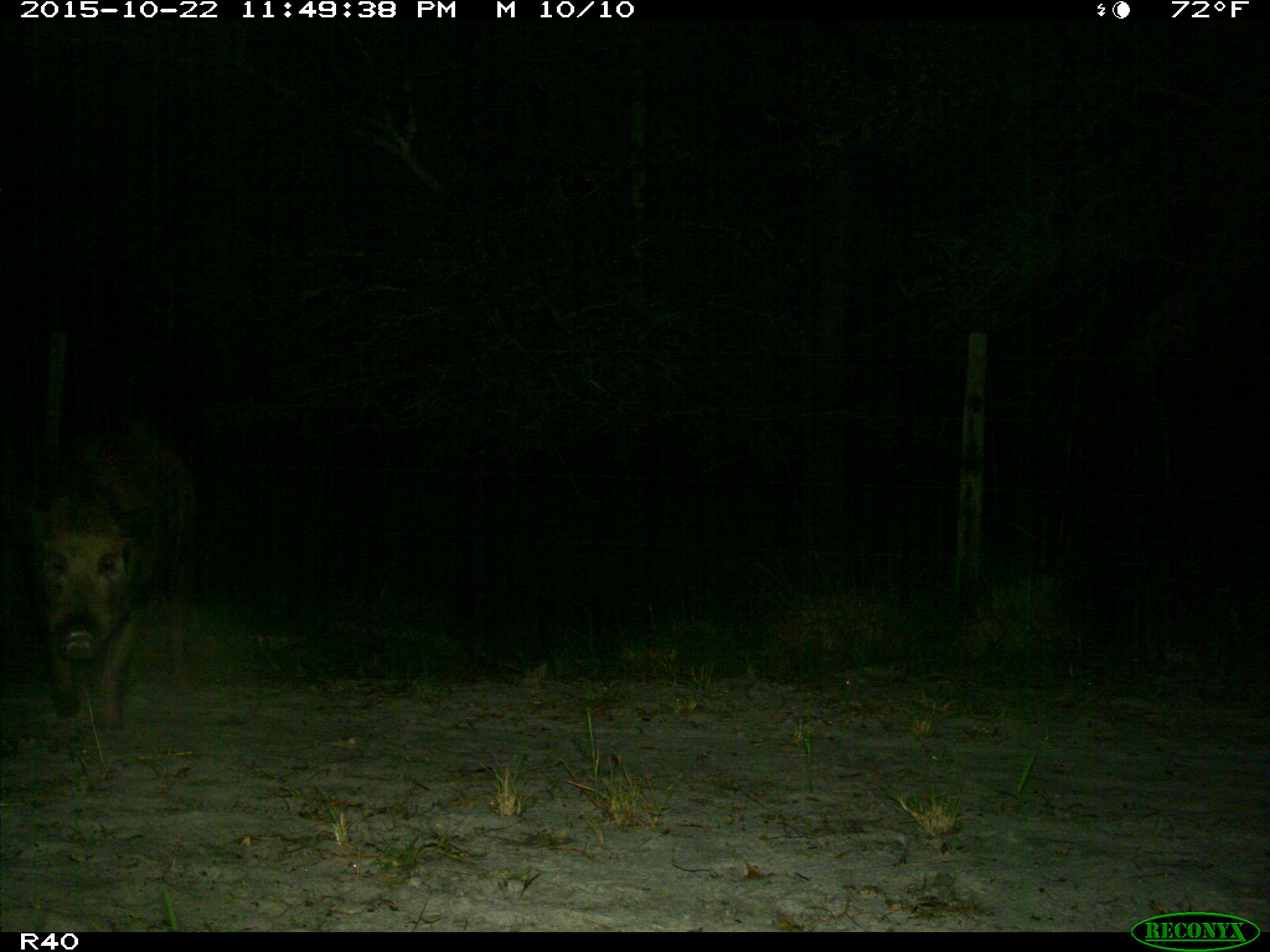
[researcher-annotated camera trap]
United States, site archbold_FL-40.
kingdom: Animalia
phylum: Chordata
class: Mammalia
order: Artiodactyla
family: Suidae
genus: Sus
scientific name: Sus scrofa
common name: wild boar